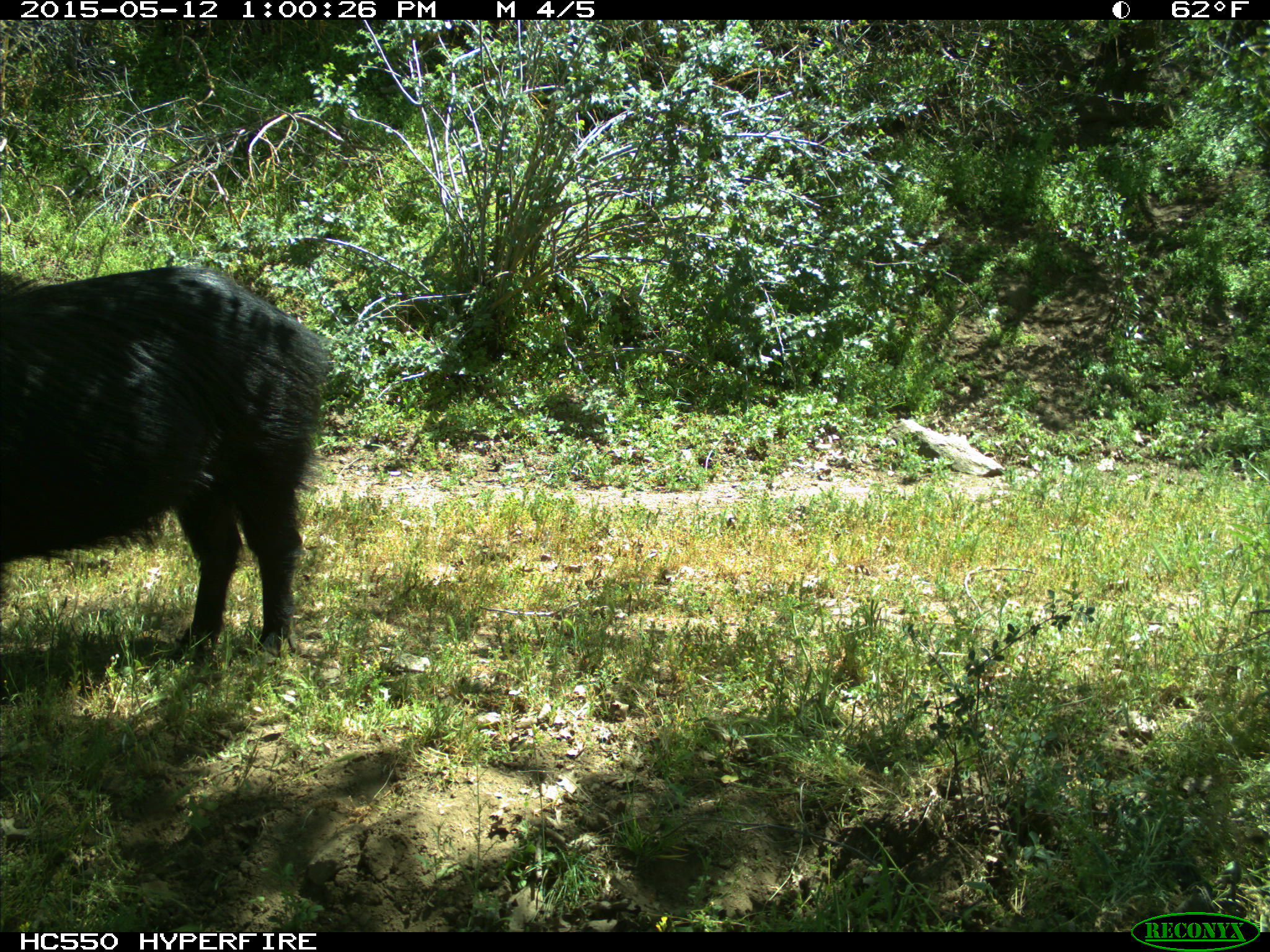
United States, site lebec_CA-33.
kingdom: Animalia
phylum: Chordata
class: Mammalia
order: Artiodactyla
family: Suidae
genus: Sus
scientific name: Sus scrofa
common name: wild boar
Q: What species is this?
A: Sus scrofa (wild boar).